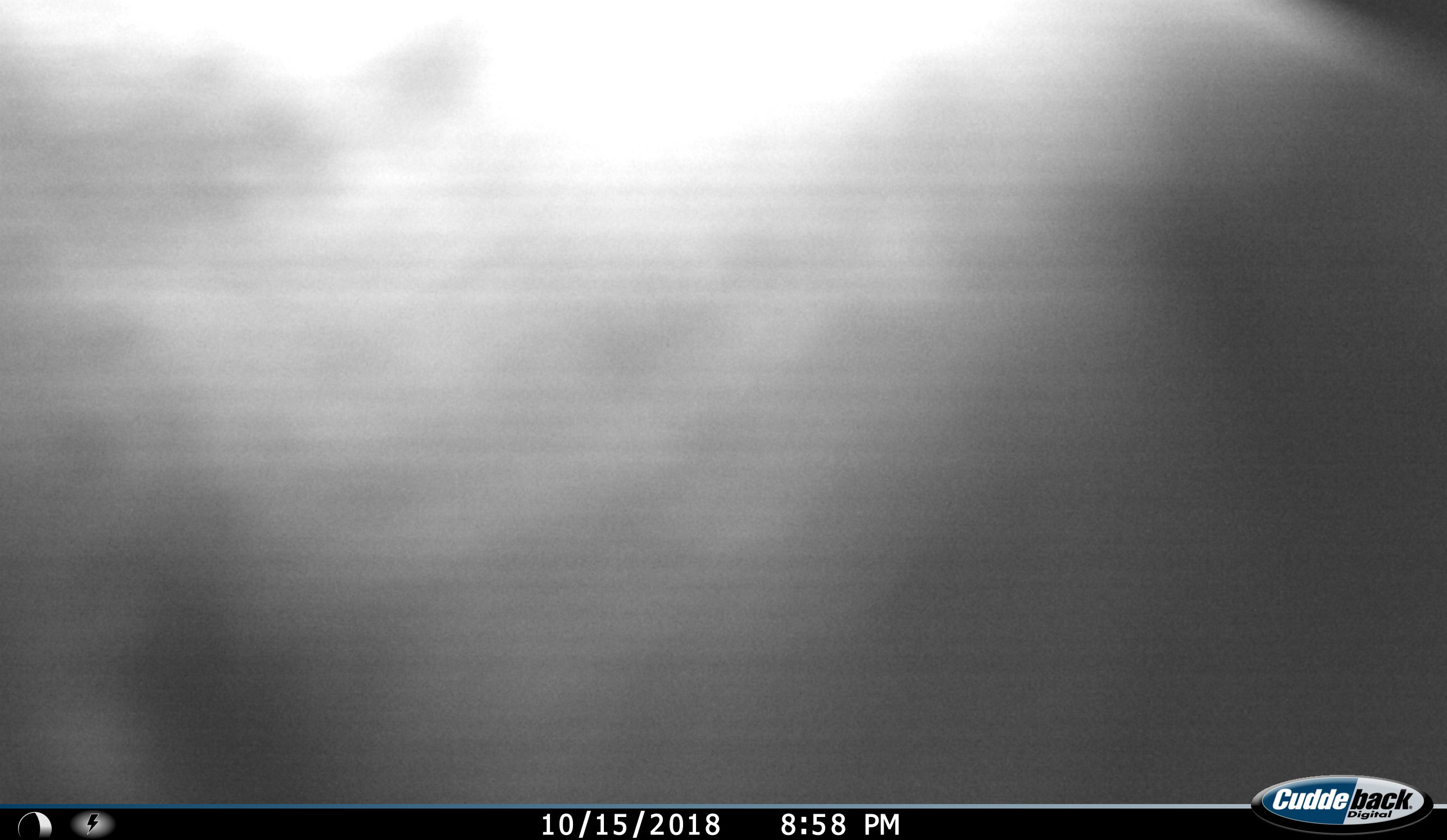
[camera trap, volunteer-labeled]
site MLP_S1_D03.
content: unidentified animal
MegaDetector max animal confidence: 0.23